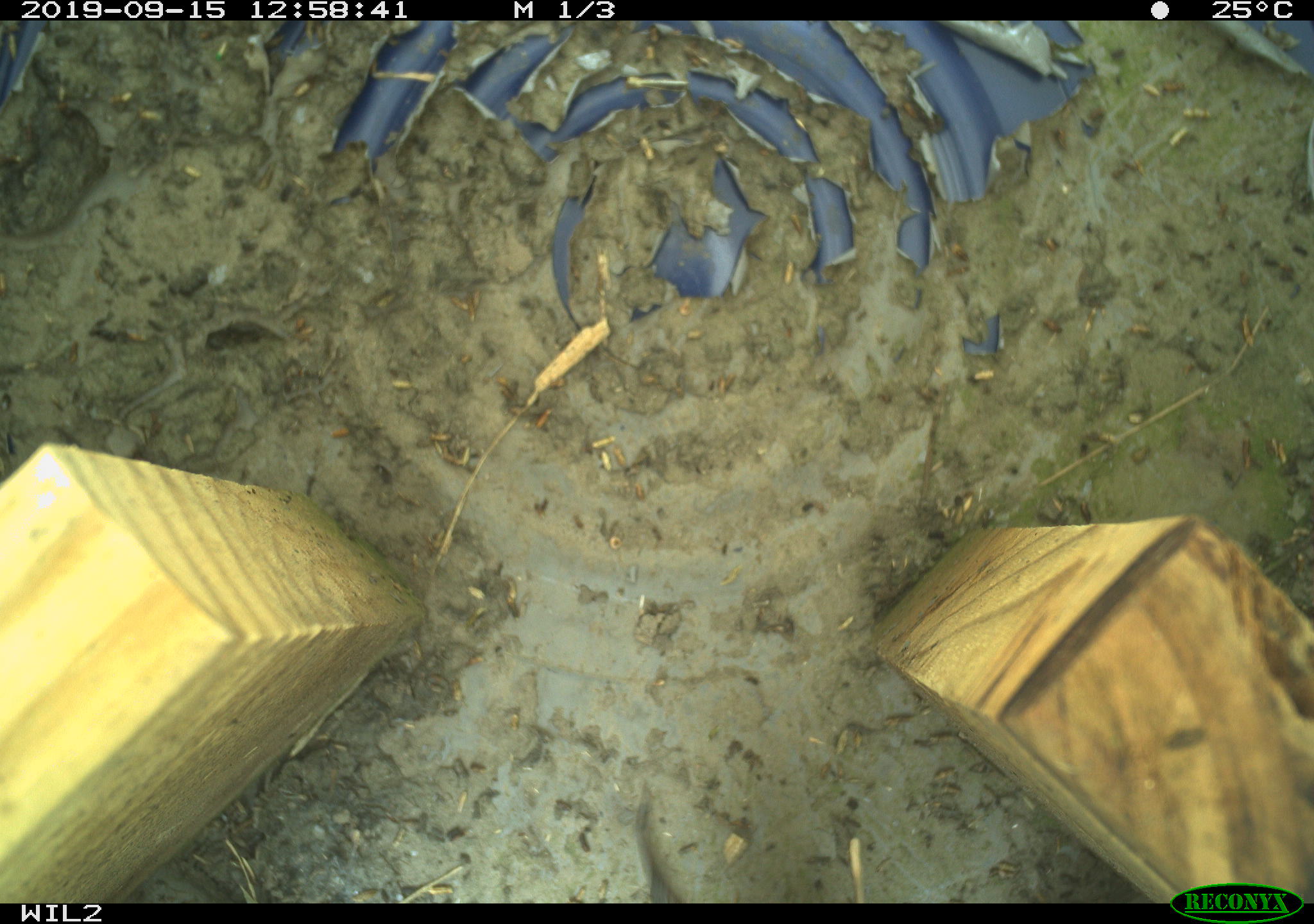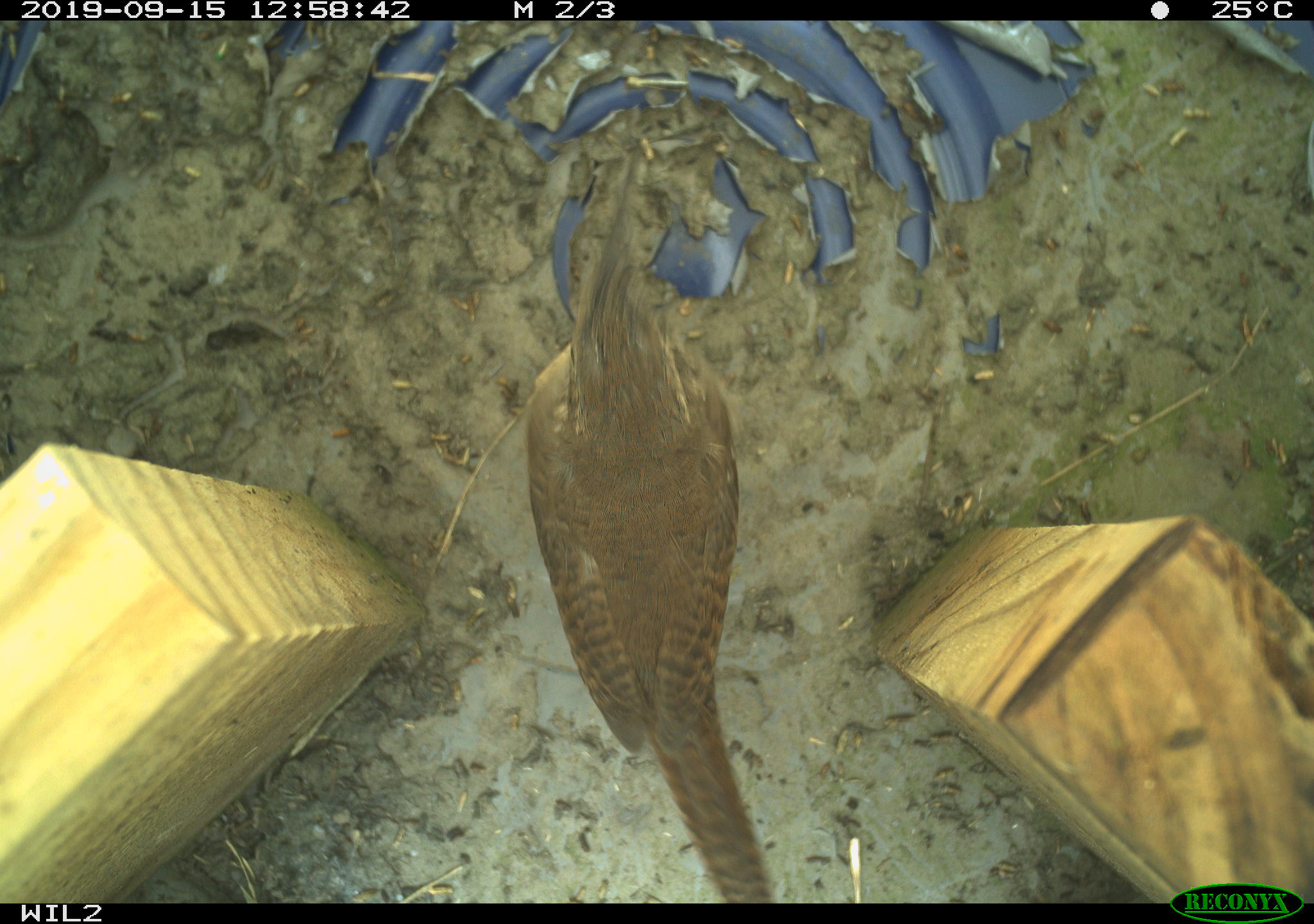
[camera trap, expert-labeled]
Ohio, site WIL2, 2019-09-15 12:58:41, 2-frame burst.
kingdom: Animalia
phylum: Chordata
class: Aves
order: Passeriformes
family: Troglodytidae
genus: Troglodytes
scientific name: Troglodytes aedon aedon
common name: northern house wren